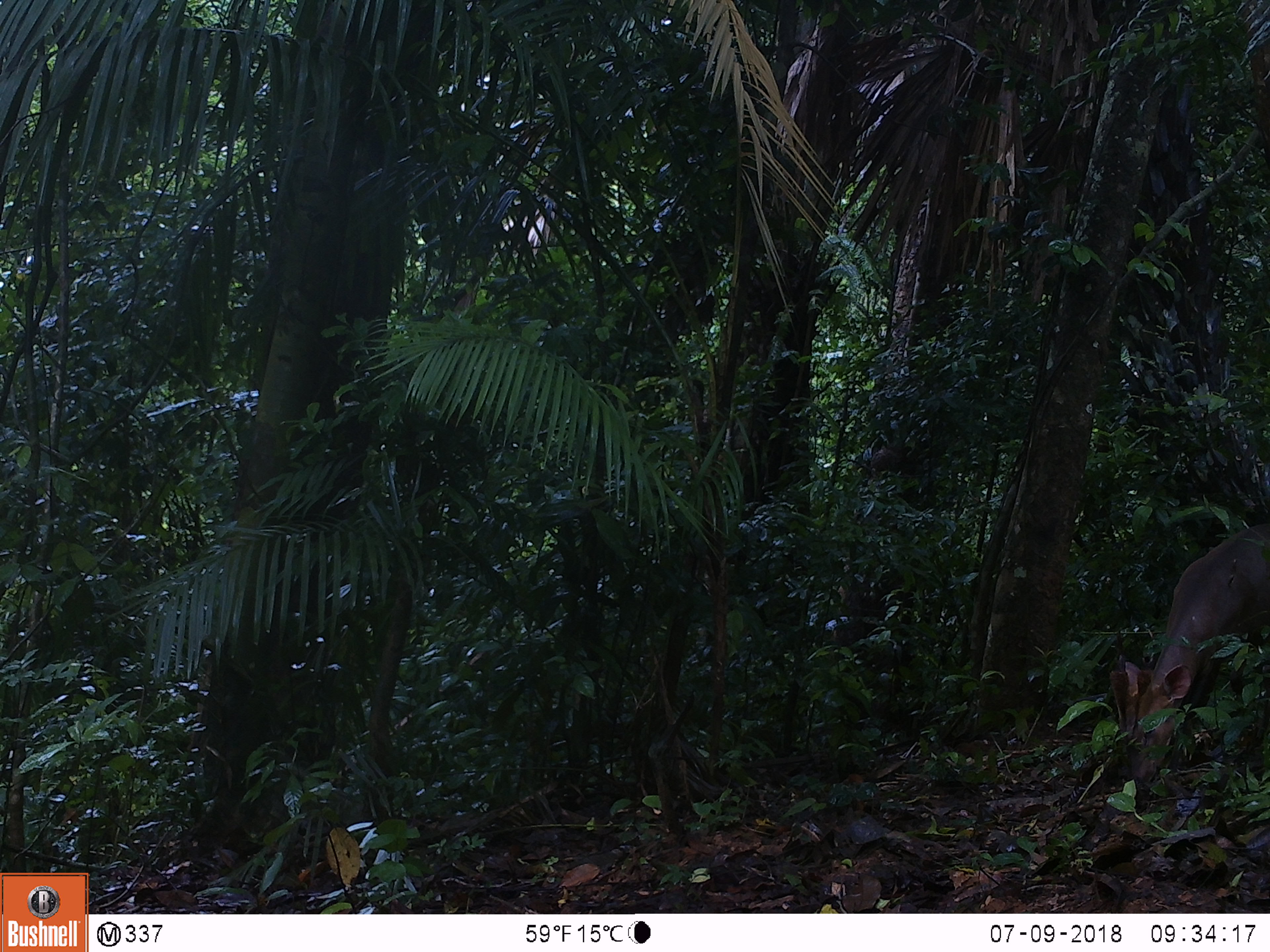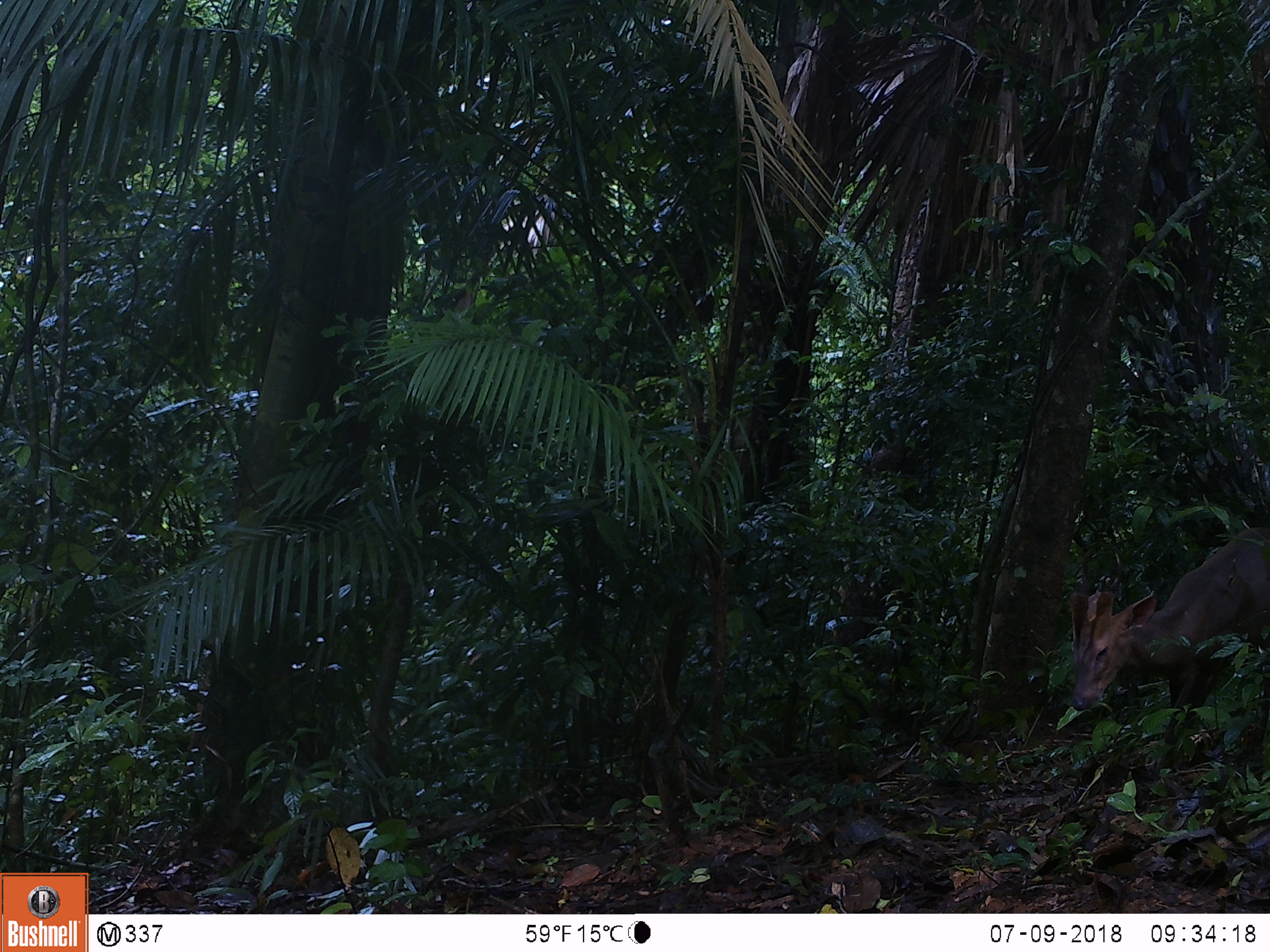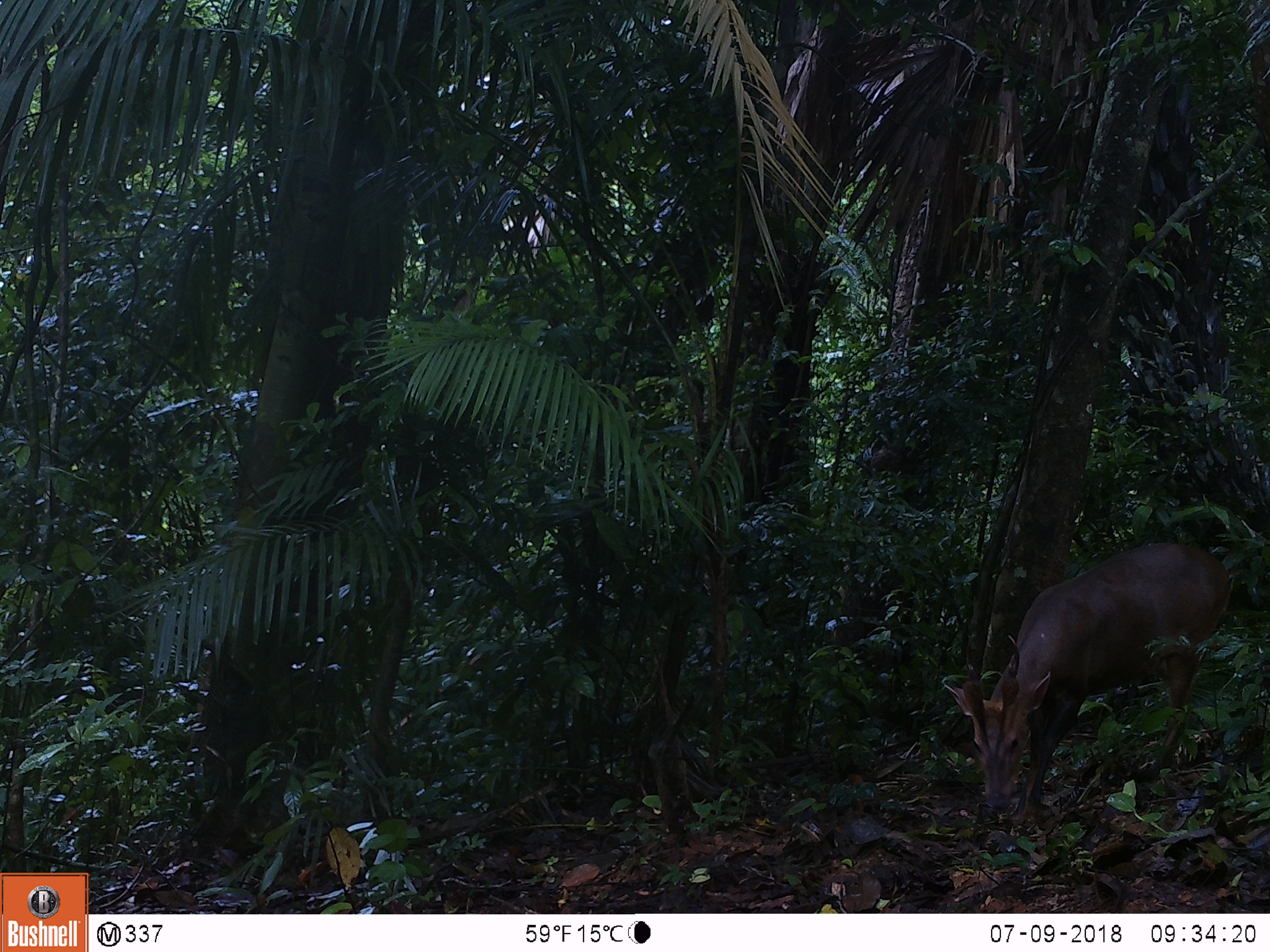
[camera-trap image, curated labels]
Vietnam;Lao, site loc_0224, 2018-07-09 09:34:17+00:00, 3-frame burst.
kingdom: Animalia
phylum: Chordata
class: Mammalia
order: Artiodactyla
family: Cervidae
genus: Muntiacus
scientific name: Muntiacus vuquangensis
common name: large-antlered muntjac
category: large antlered muntjac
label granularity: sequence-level